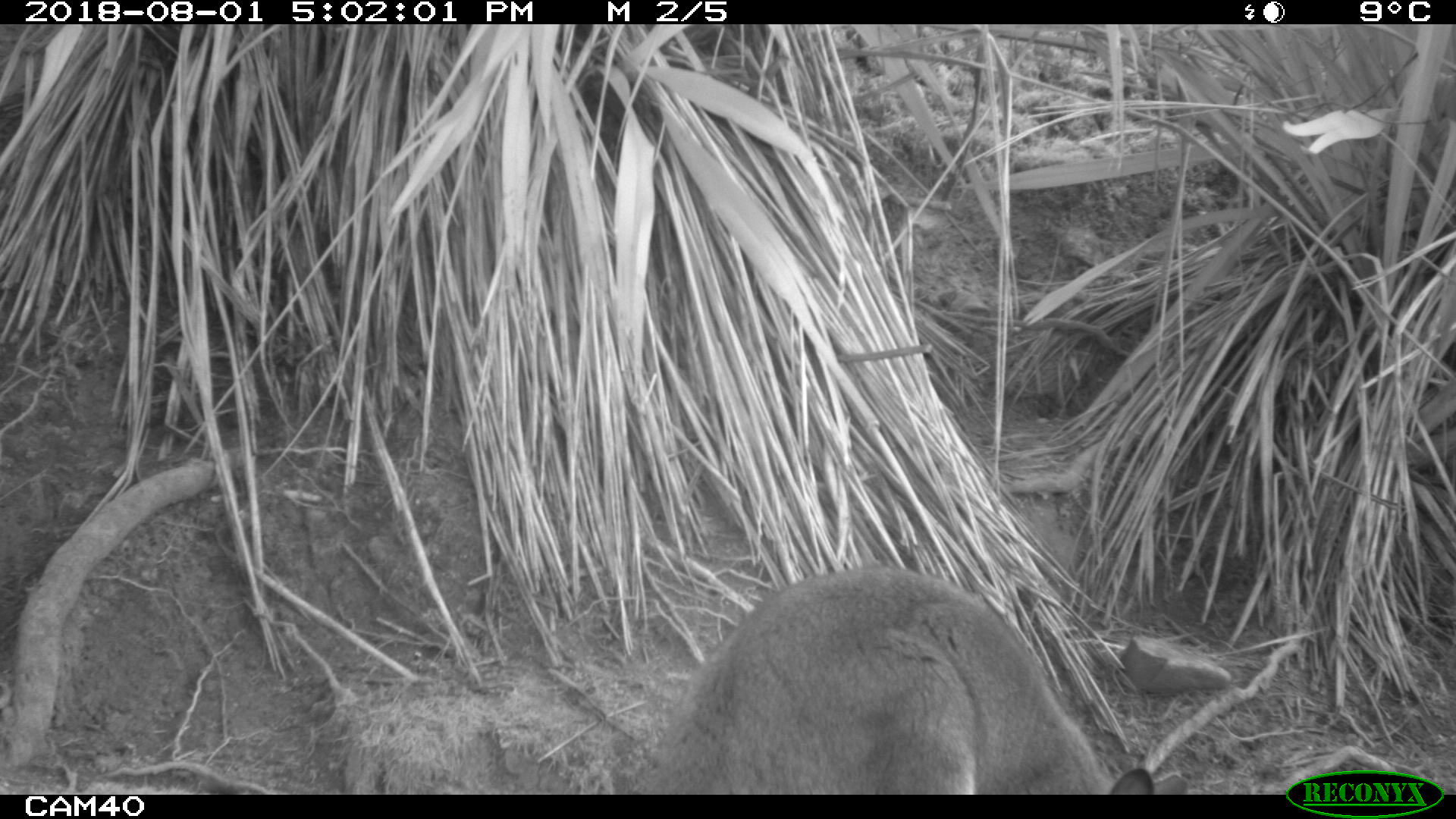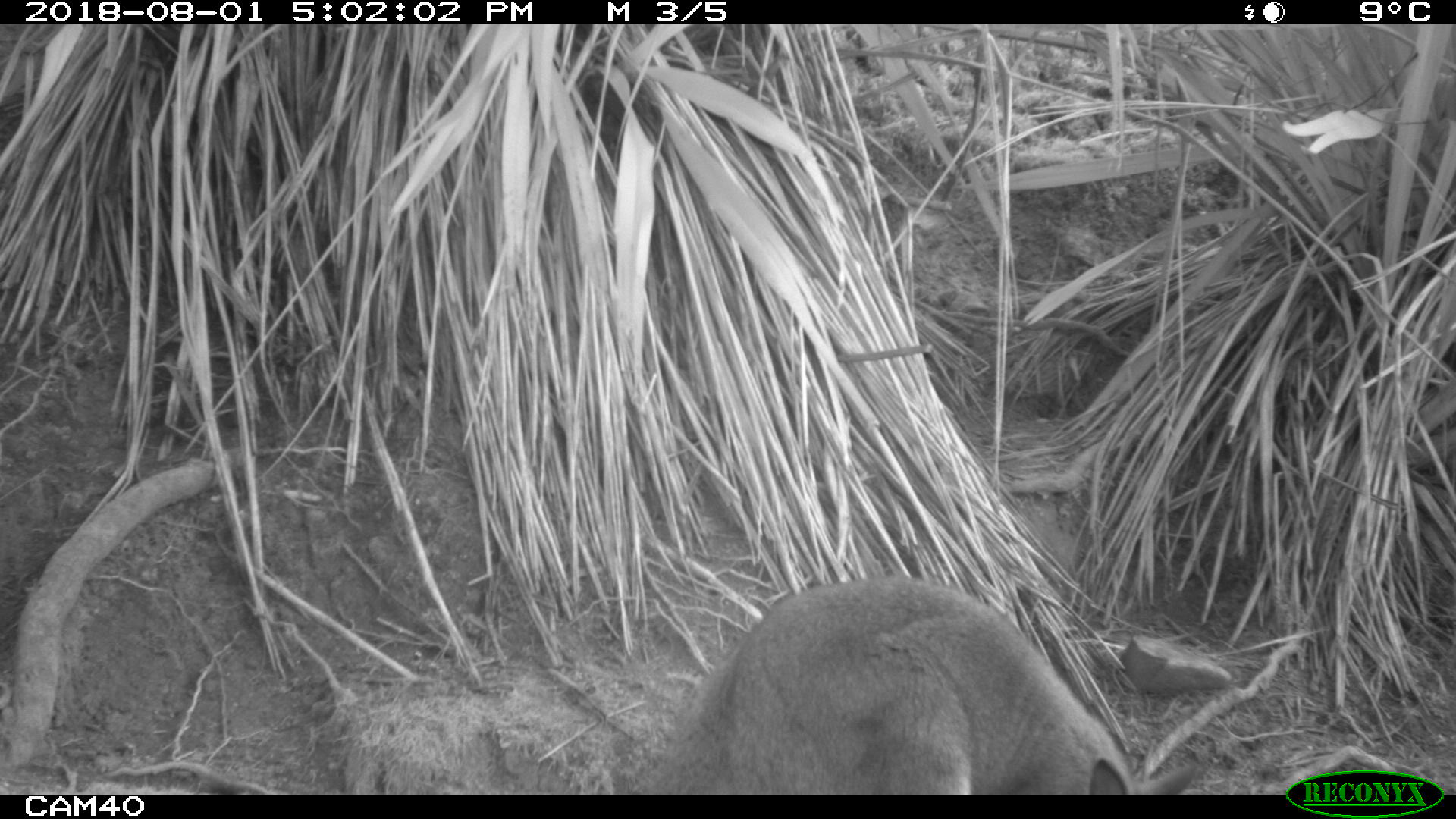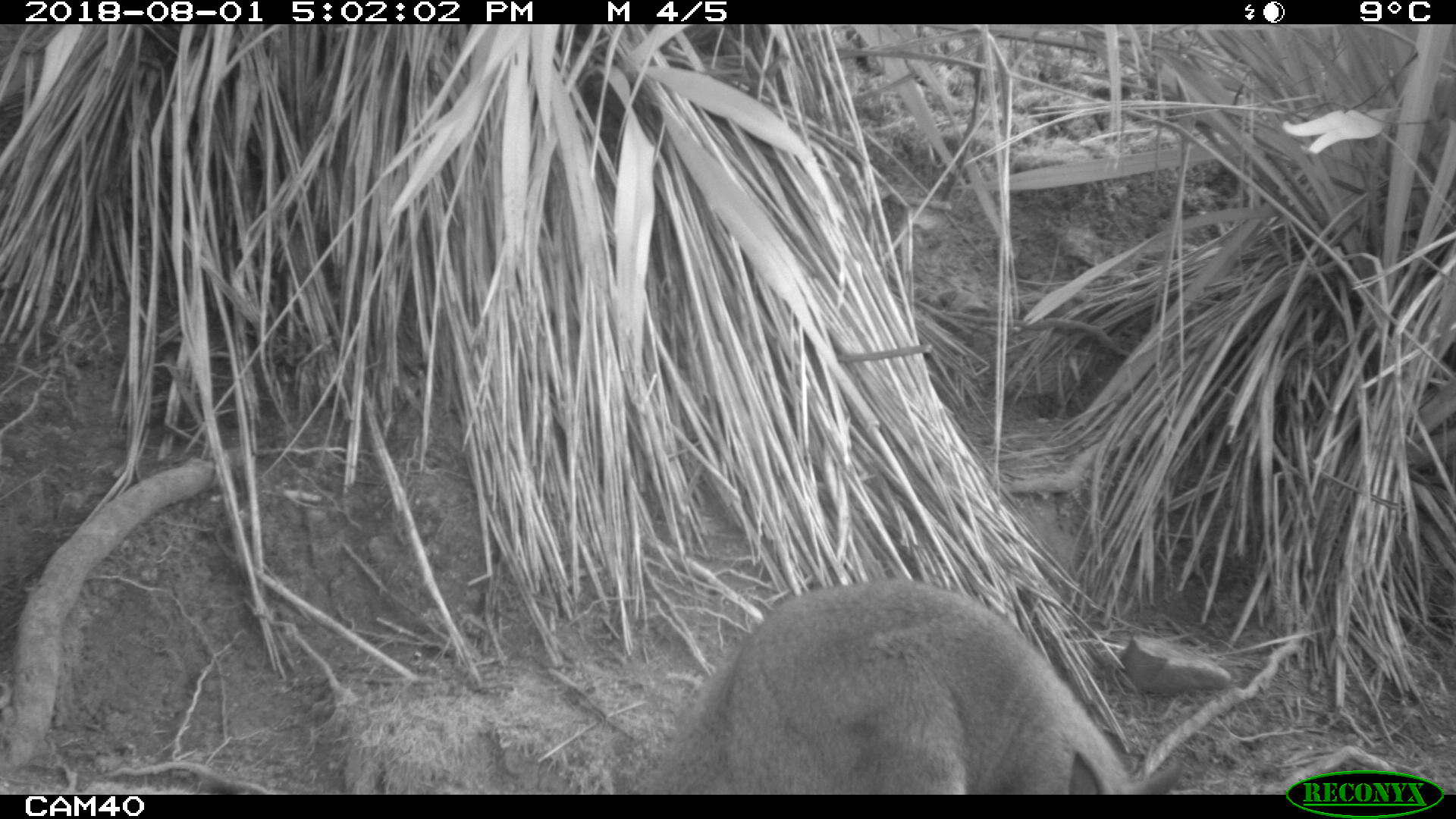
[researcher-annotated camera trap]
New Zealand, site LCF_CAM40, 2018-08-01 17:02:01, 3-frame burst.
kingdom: Animalia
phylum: Chordata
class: Mammalia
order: Diprotodontia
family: Macropodidae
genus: Notamacropus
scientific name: Notamacropus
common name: wallaby